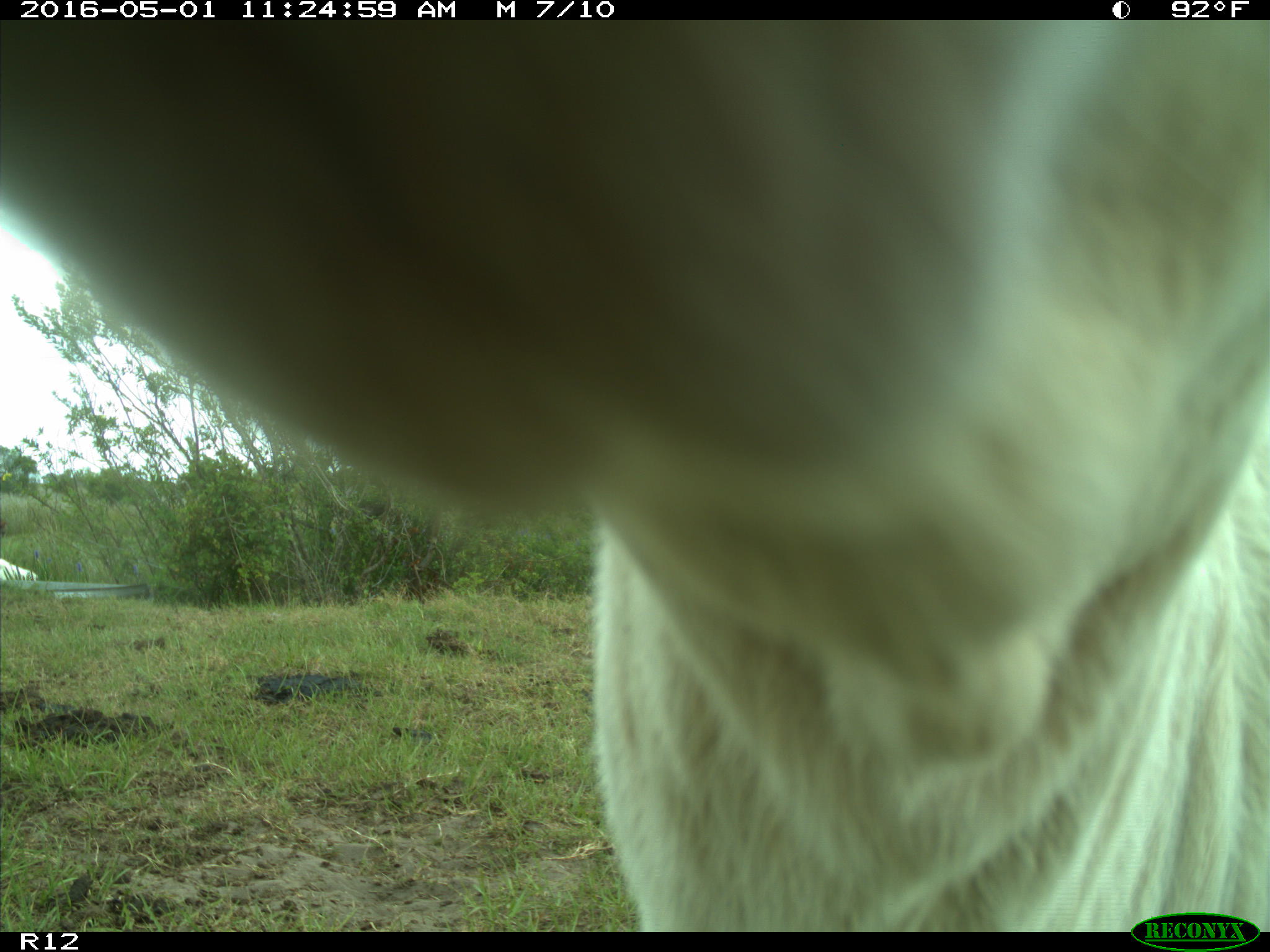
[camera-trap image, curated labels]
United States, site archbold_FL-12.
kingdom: Animalia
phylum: Chordata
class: Mammalia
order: Artiodactyla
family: Bovidae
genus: Bos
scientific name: Bos taurus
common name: domestic cow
Bos taurus (domestic cow).